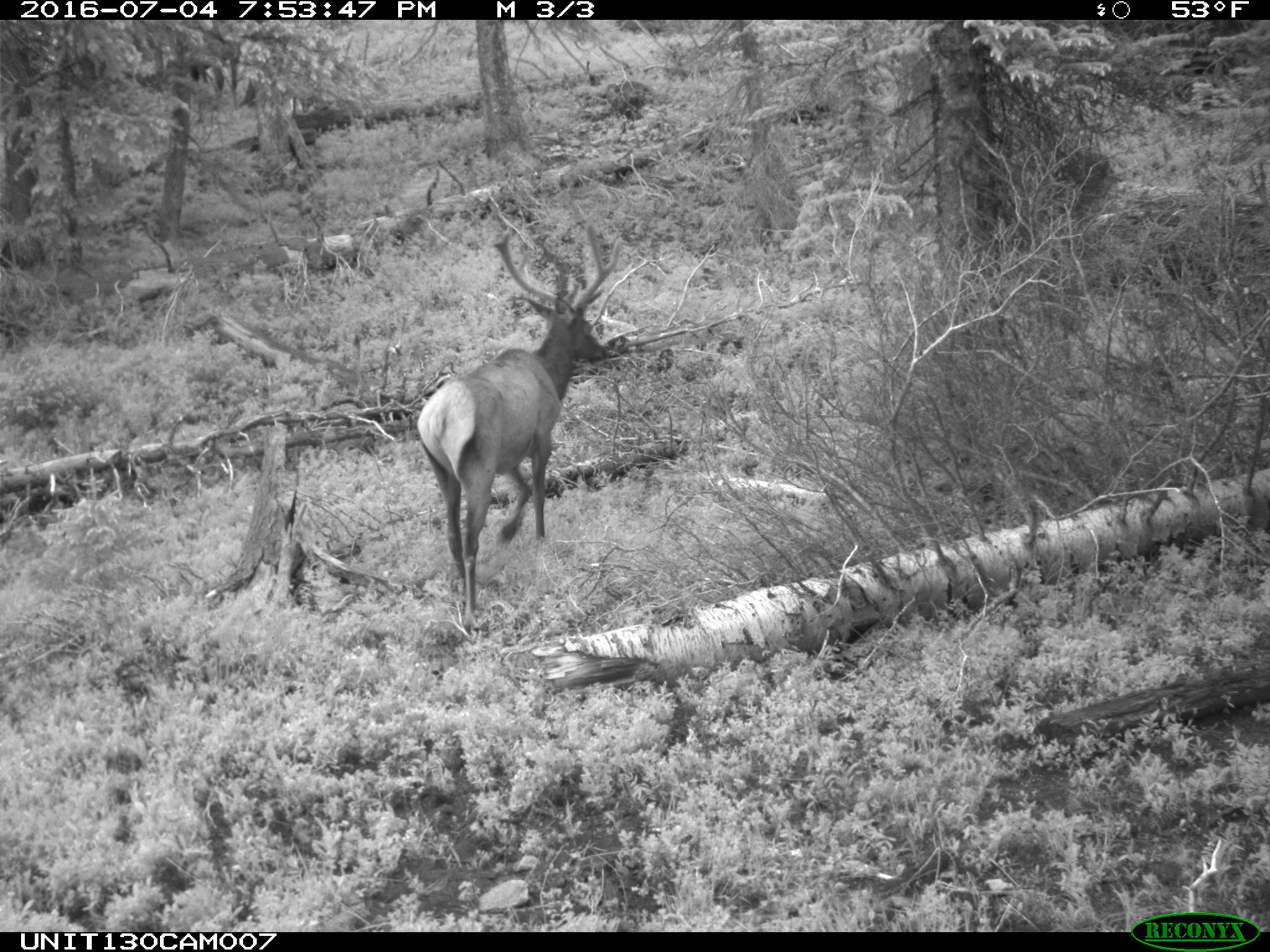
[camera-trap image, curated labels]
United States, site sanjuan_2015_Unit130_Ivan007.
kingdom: Animalia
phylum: Chordata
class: Mammalia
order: Artiodactyla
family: Cervidae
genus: Cervus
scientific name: Cervus elaphus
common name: red deer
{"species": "Cervus elaphus (red deer)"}